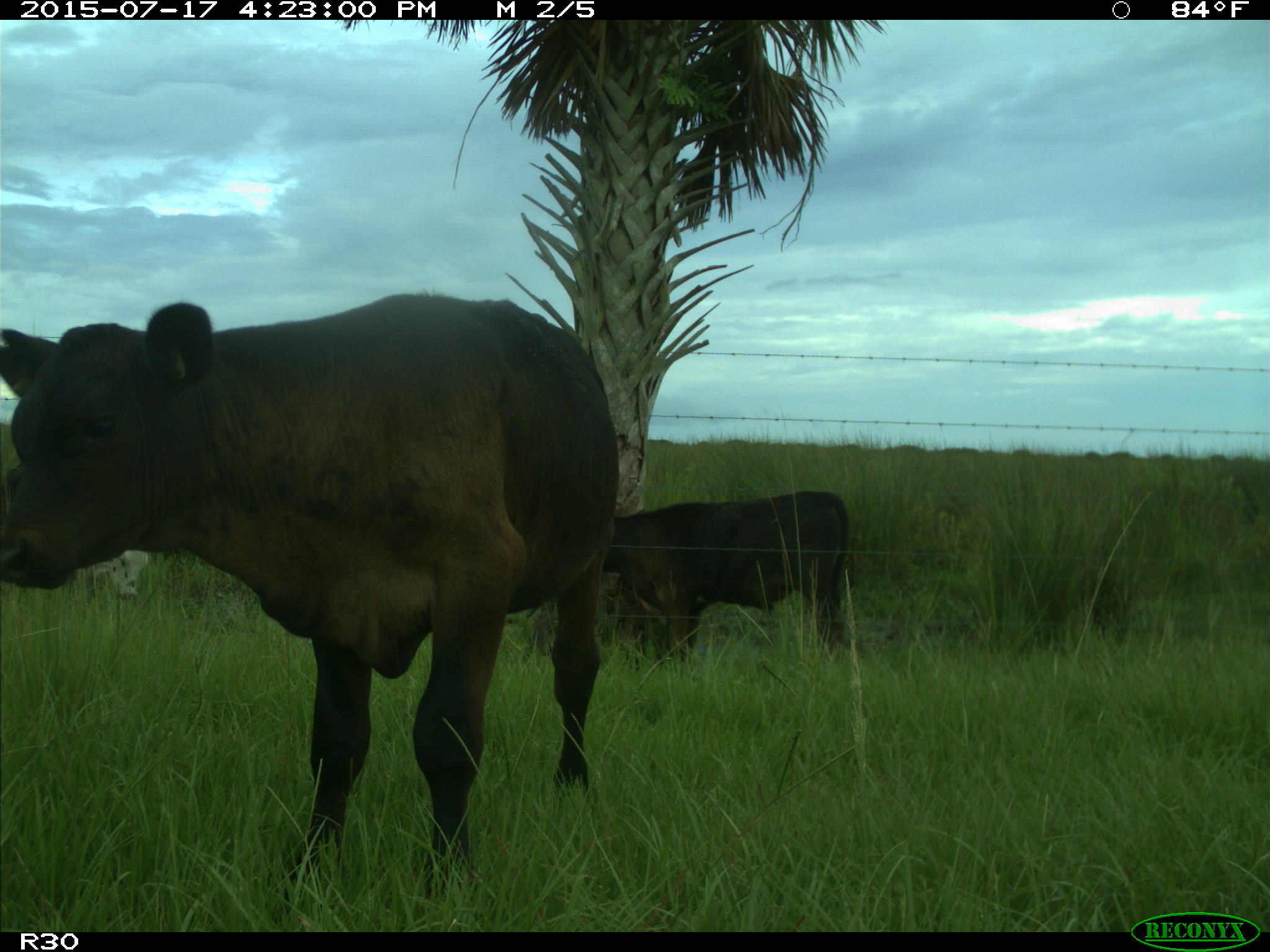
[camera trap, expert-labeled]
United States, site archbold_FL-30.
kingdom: Animalia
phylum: Chordata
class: Mammalia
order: Artiodactyla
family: Bovidae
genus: Bos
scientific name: Bos taurus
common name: domestic cow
Bos taurus (domestic cow).